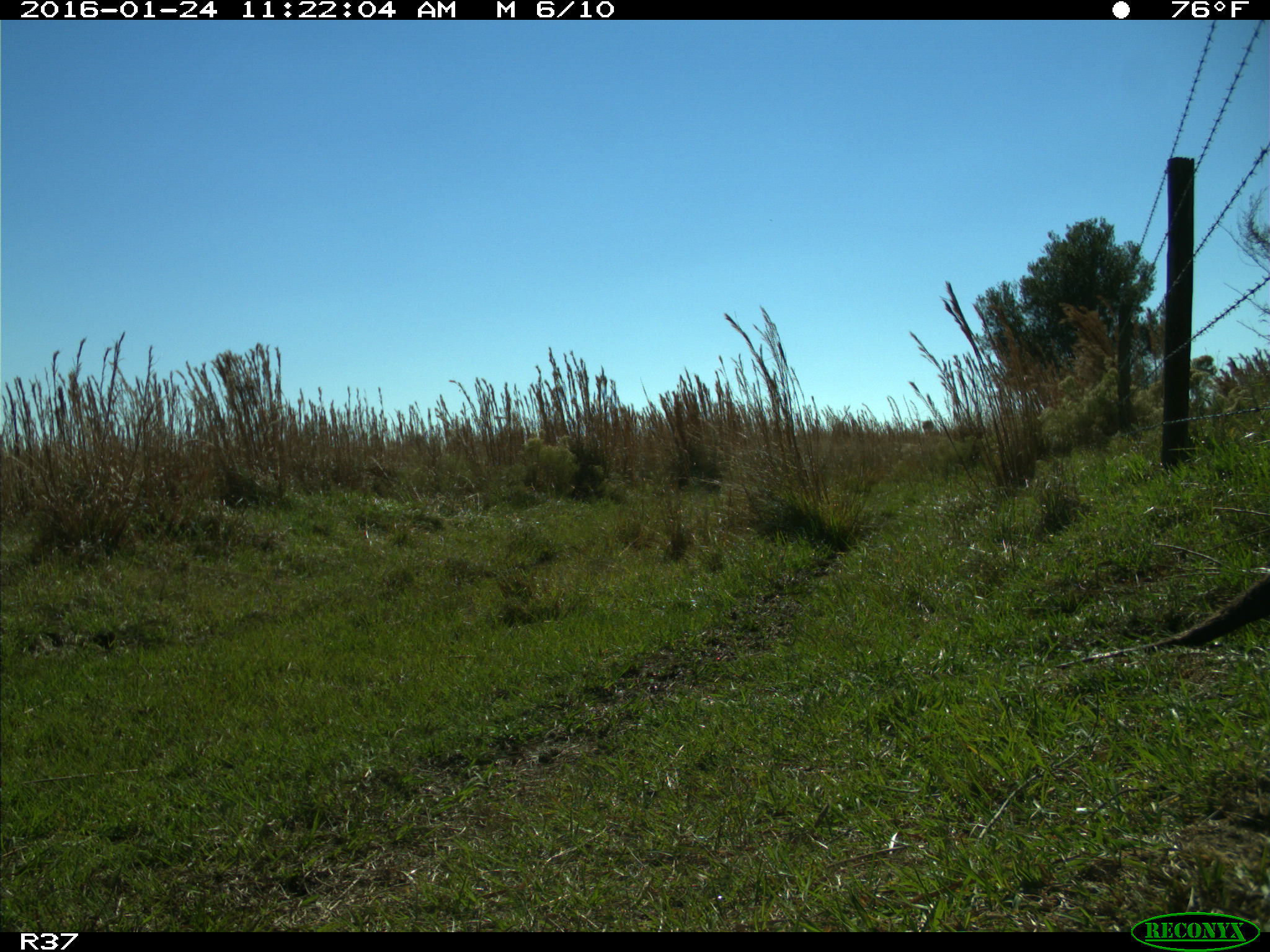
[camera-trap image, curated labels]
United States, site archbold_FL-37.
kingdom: Animalia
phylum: Chordata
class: Mammalia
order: Carnivora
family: Mustelidae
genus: Lontra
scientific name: Lontra canadensis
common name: north american river otter